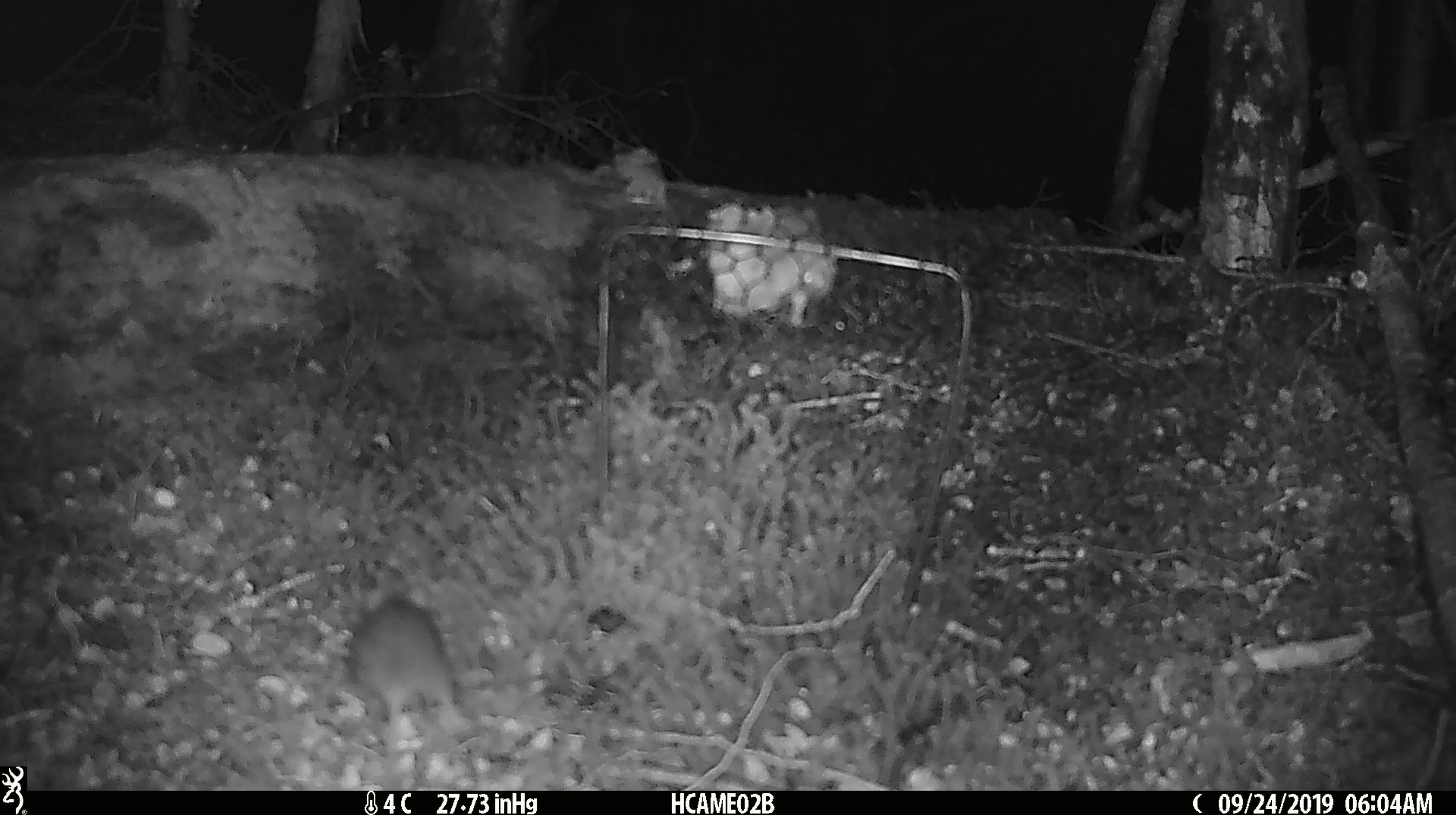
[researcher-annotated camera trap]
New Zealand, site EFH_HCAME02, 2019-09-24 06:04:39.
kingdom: Animalia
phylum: Chordata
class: Mammalia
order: Rodentia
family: Muridae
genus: Mus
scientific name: Mus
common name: mouse